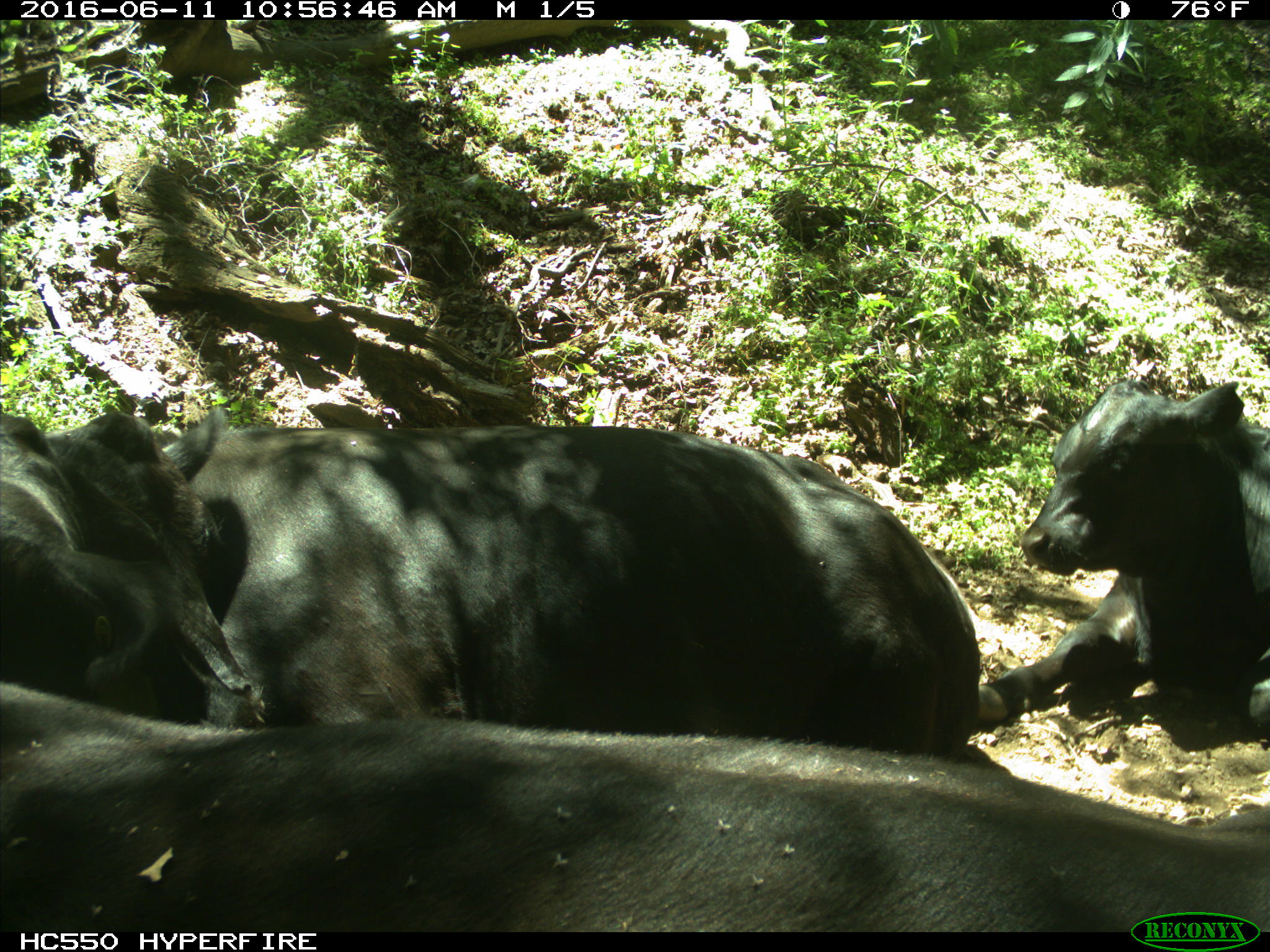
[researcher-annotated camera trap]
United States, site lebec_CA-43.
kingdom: Animalia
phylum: Chordata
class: Mammalia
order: Artiodactyla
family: Bovidae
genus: Bos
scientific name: Bos taurus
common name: domestic cow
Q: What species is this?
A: Bos taurus (domestic cow).